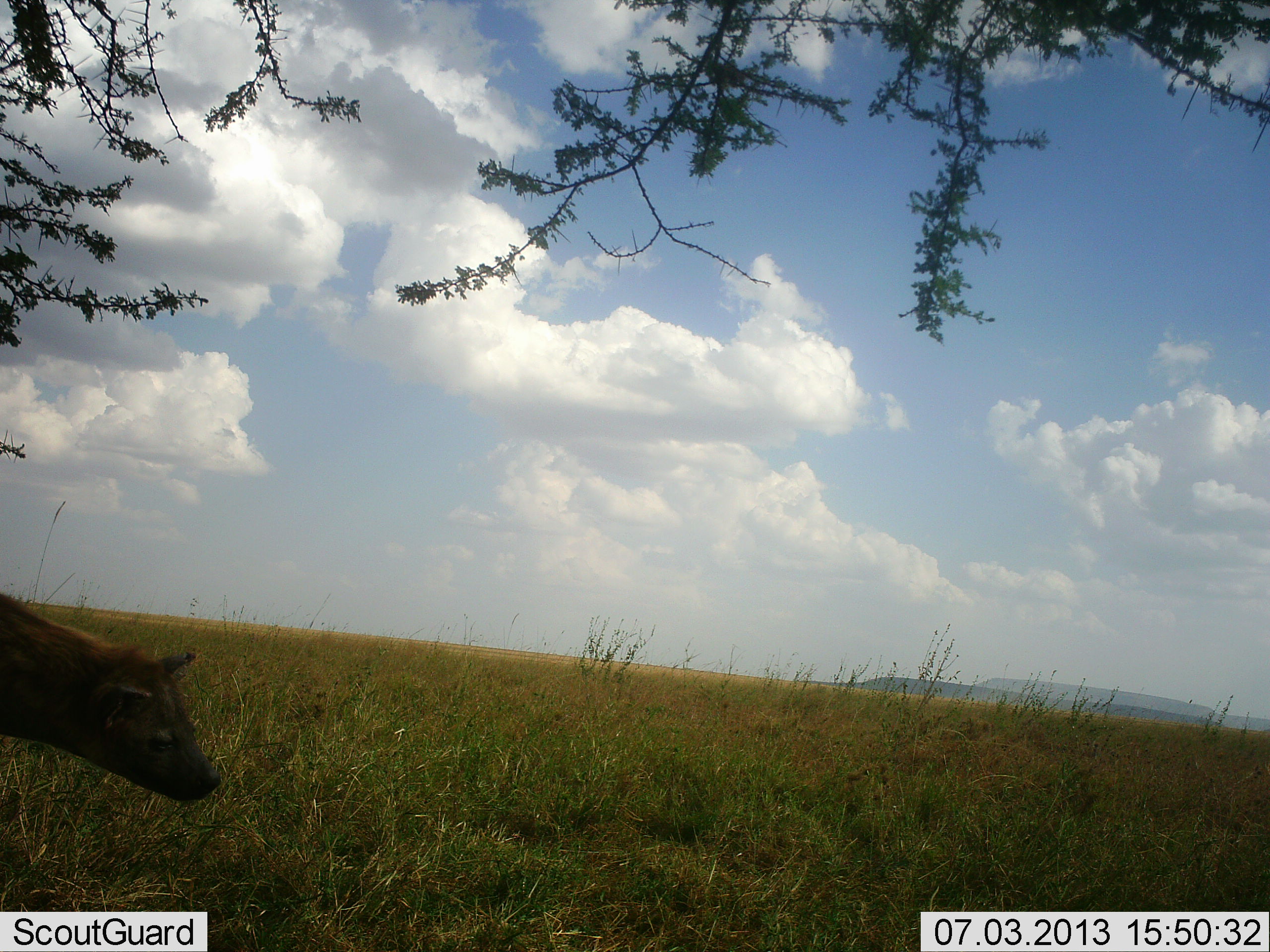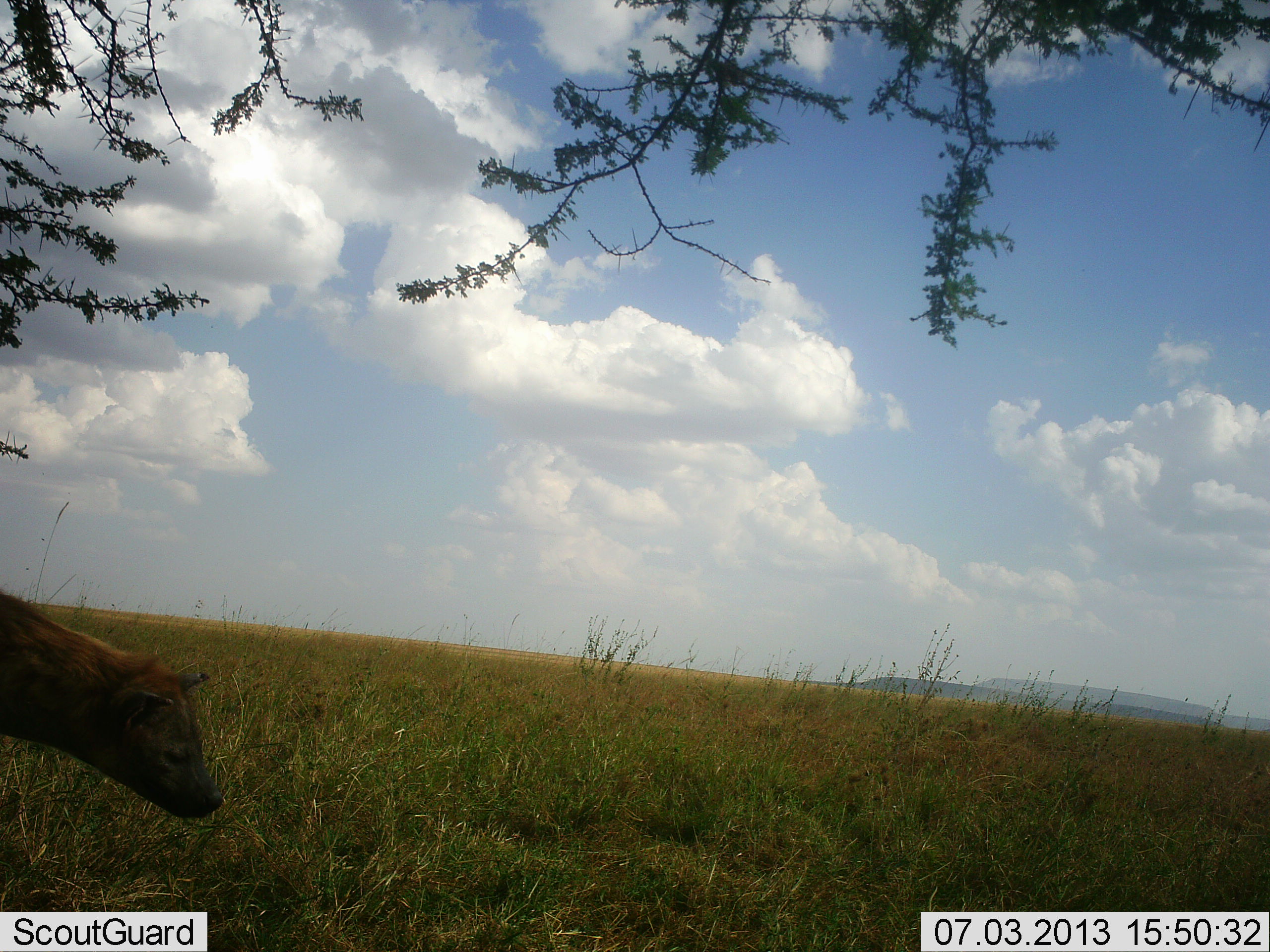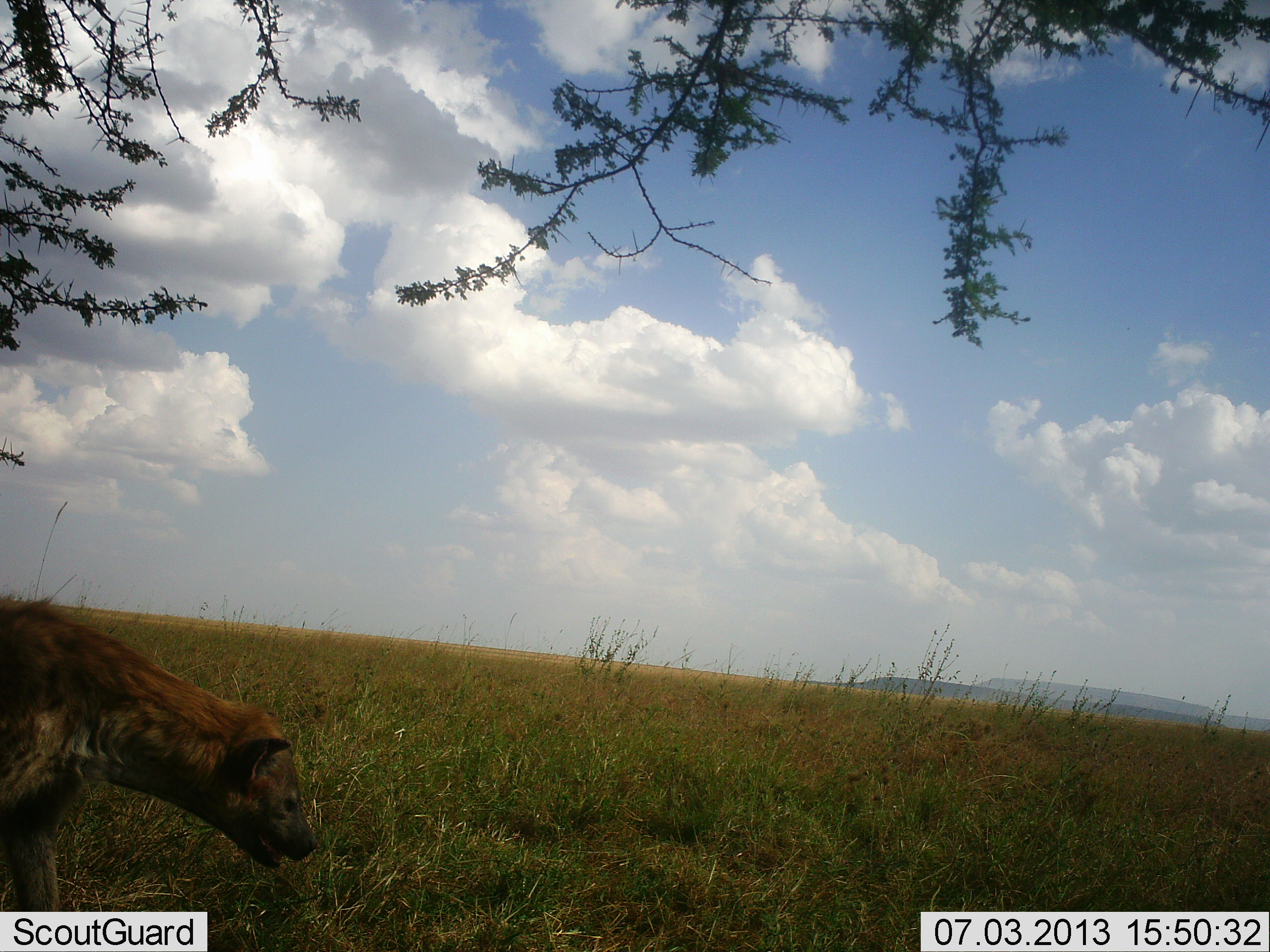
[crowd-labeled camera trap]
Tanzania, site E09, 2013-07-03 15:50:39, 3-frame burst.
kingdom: Animalia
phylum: Chordata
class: Mammalia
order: Carnivora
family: Hyaenidae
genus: Crocuta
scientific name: Crocuta crocuta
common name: spotted hyena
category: hyenaspotted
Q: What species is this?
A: Hyenaspotted (spotted hyena) (Crocuta crocuta).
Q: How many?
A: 1.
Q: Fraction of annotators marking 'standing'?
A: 15%.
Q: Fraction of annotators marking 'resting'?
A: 0%.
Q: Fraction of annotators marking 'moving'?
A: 80%.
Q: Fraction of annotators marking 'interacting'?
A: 0%.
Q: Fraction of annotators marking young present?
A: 0%.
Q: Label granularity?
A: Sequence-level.